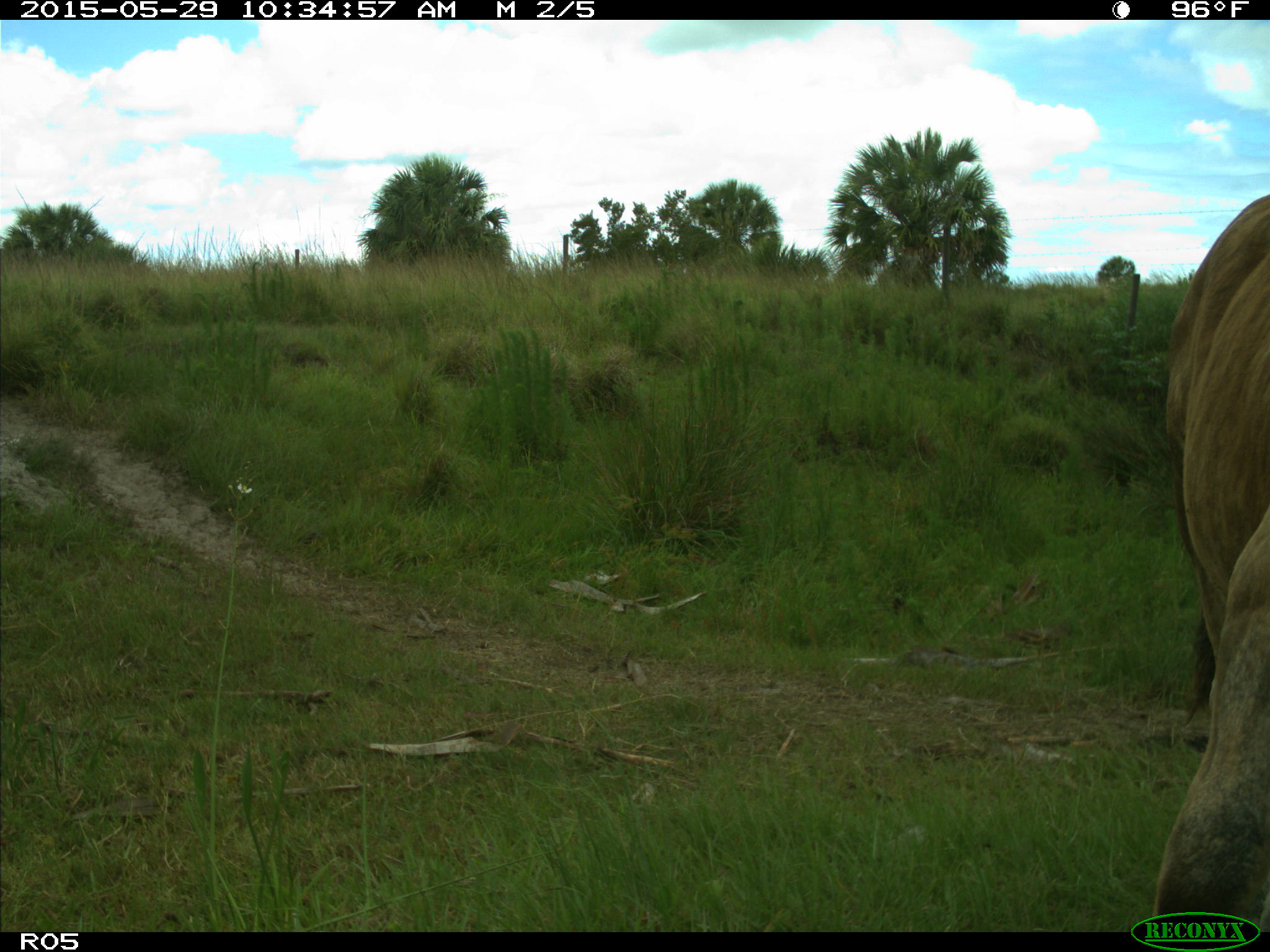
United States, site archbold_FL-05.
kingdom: Animalia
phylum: Chordata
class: Mammalia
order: Artiodactyla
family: Bovidae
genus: Bos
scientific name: Bos taurus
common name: domestic cow